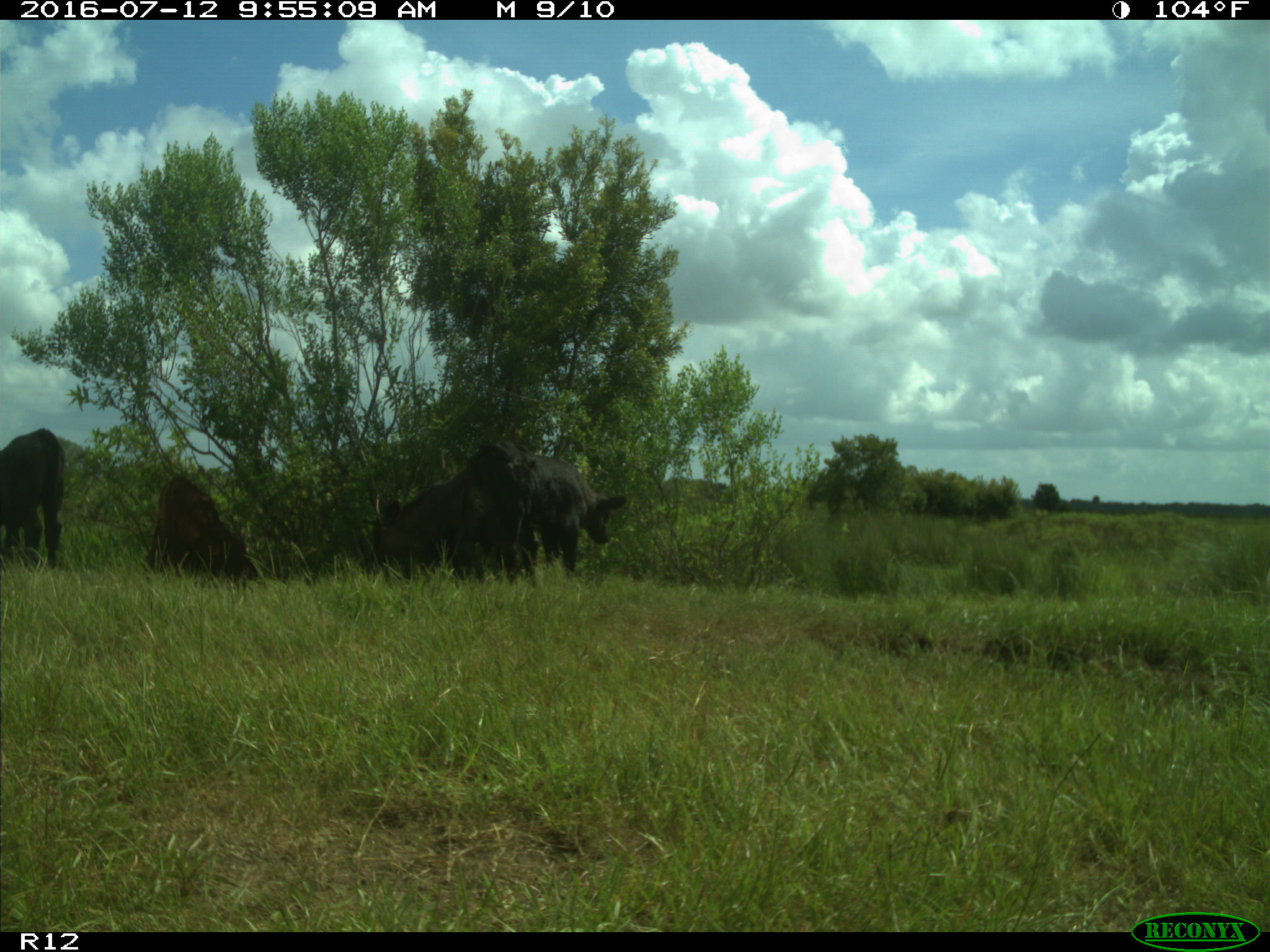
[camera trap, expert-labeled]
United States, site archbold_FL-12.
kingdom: Animalia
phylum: Chordata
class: Mammalia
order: Artiodactyla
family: Bovidae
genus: Bos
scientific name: Bos taurus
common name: domestic cow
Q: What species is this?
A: Bos taurus (domestic cow).